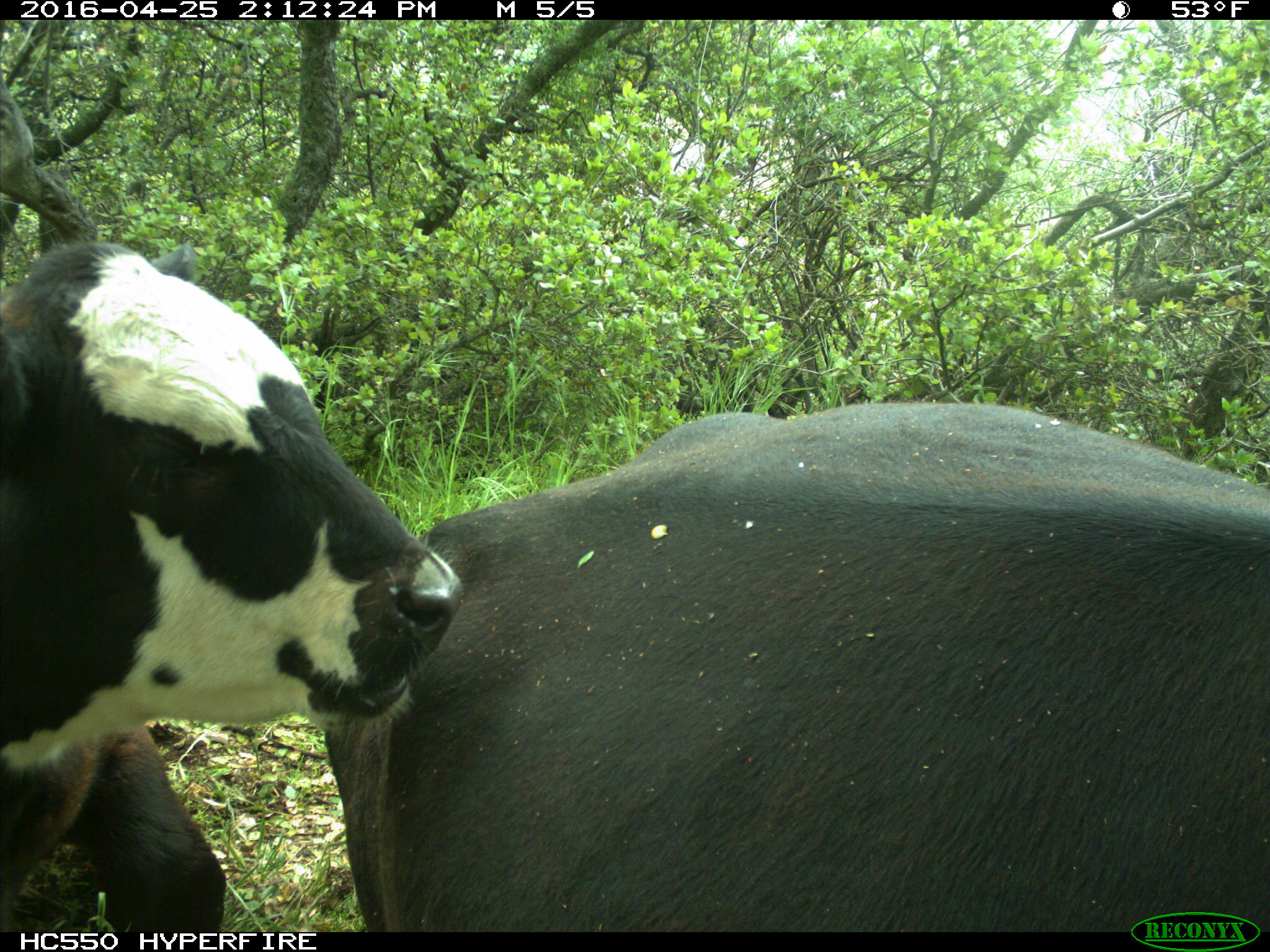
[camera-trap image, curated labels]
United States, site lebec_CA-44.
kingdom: Animalia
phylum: Chordata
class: Mammalia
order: Artiodactyla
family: Bovidae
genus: Bos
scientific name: Bos taurus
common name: domestic cow